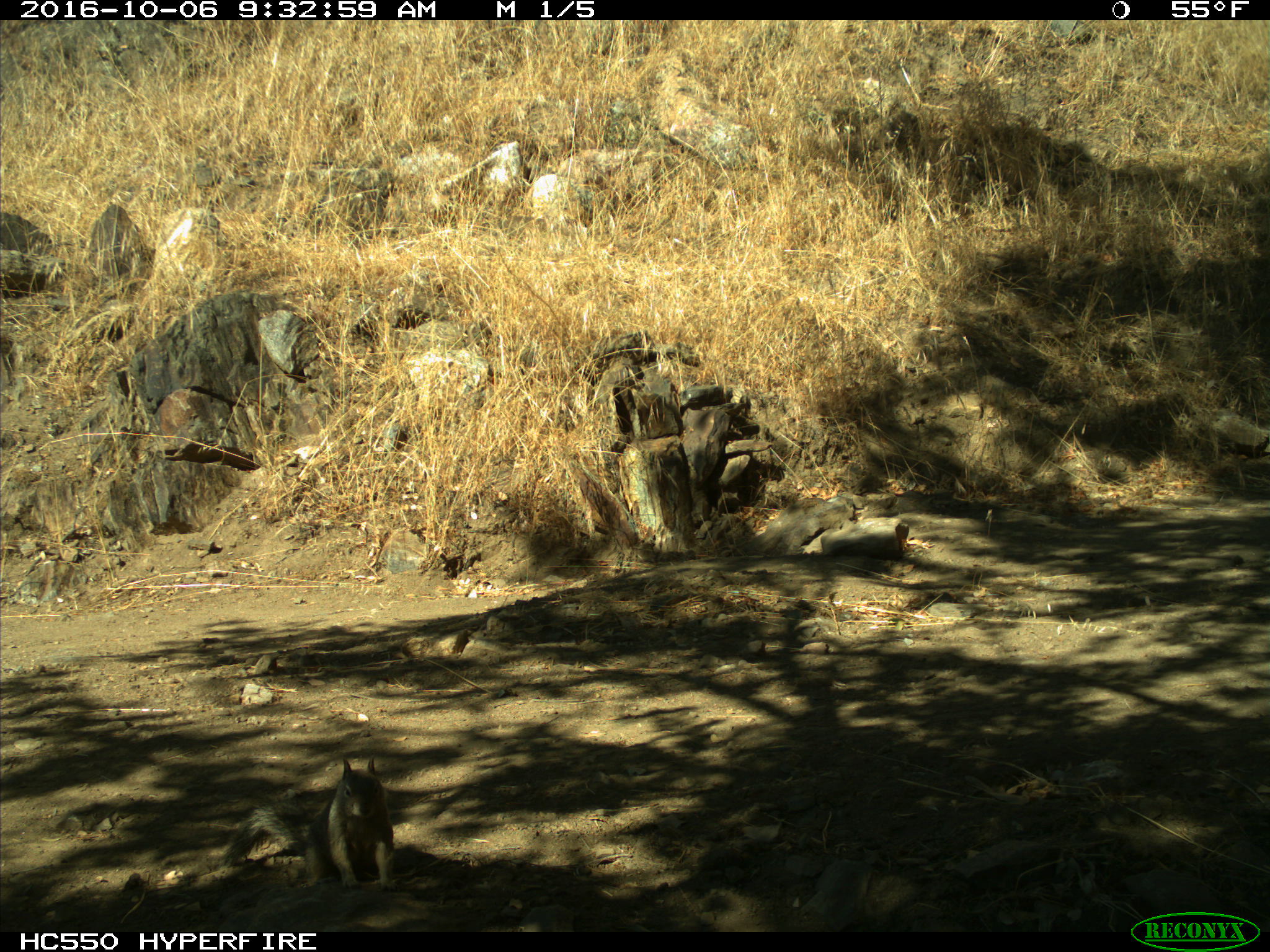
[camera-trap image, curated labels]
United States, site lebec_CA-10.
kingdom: Animalia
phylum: Chordata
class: Mammalia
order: Rodentia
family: Sciuridae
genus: Otospermophilus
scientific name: Otospermophilus beecheyi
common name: california ground squirrel